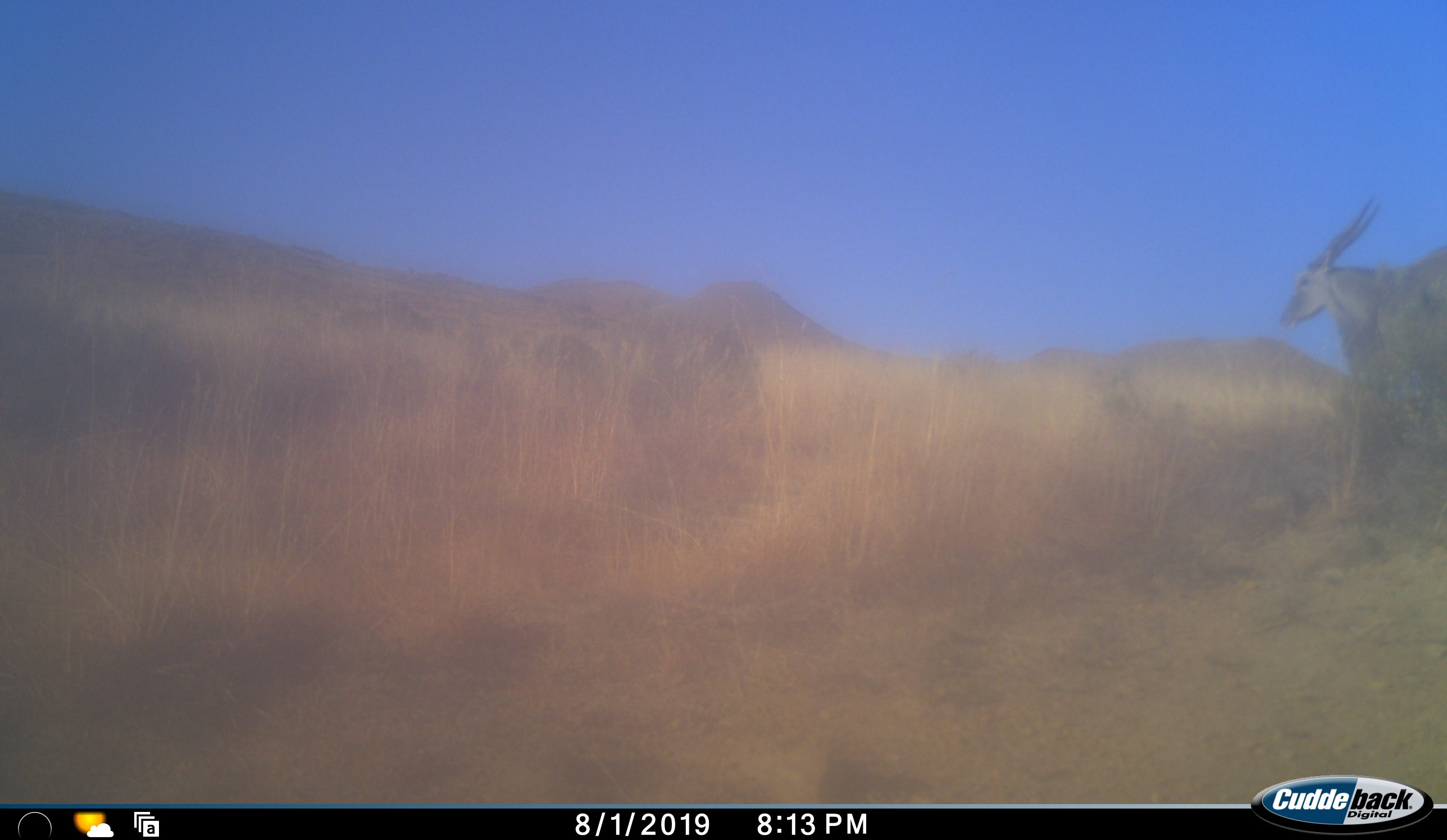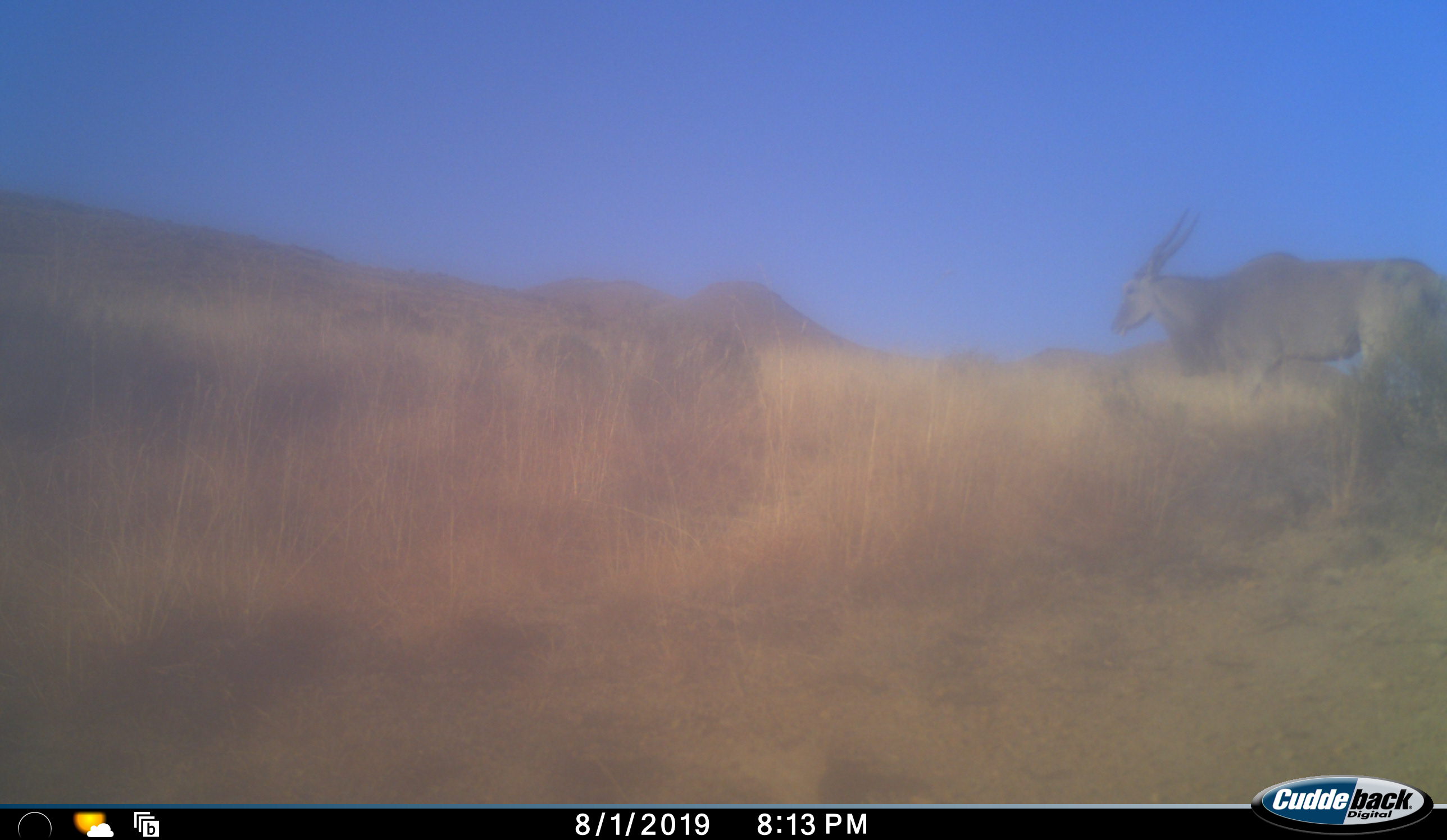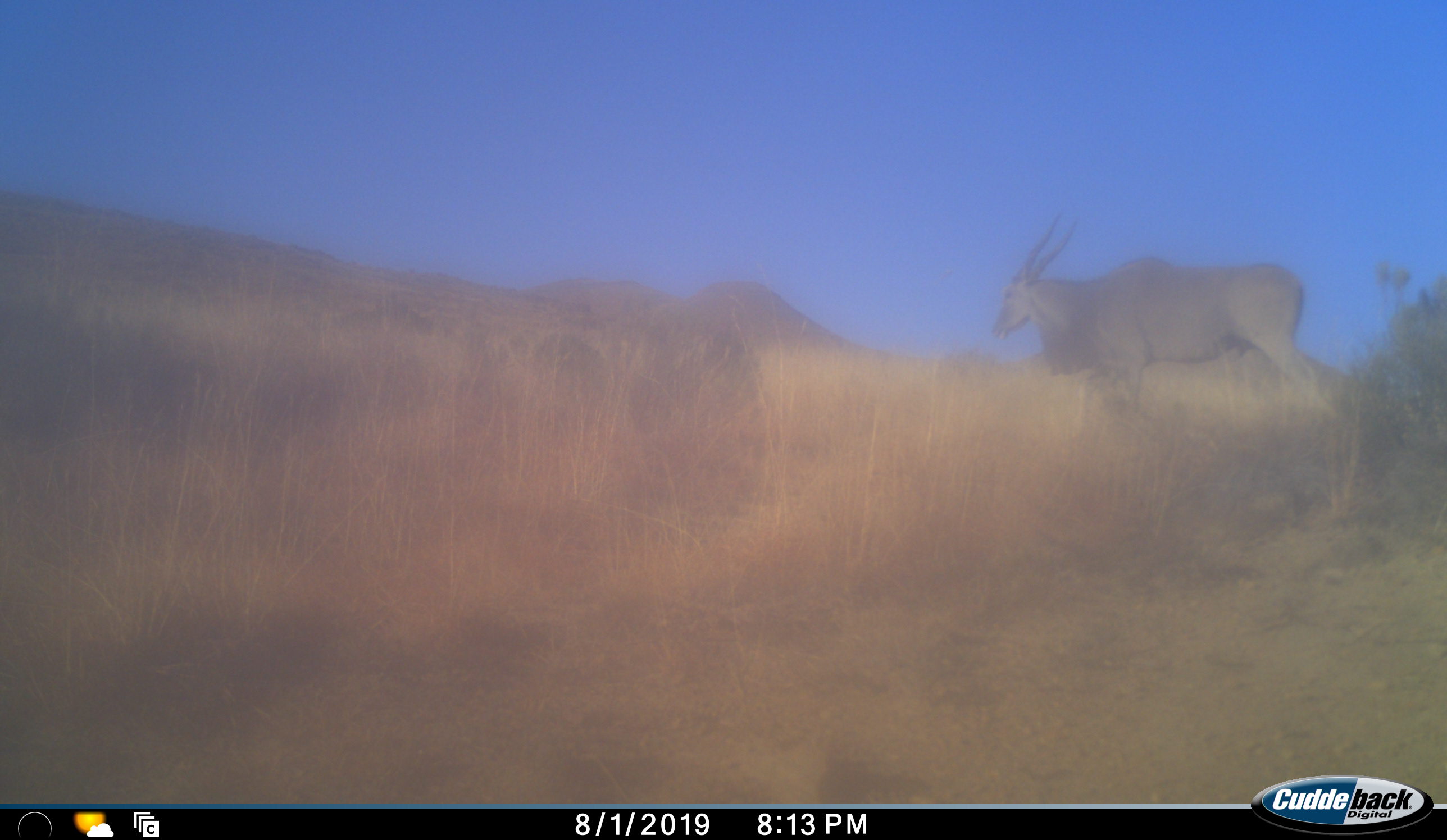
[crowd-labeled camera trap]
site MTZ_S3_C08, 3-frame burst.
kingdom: Animalia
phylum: Chordata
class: Mammalia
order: Artiodactyla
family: Bovidae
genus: Tragelaphus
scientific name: Tragelaphus oryx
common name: eland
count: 1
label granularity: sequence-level